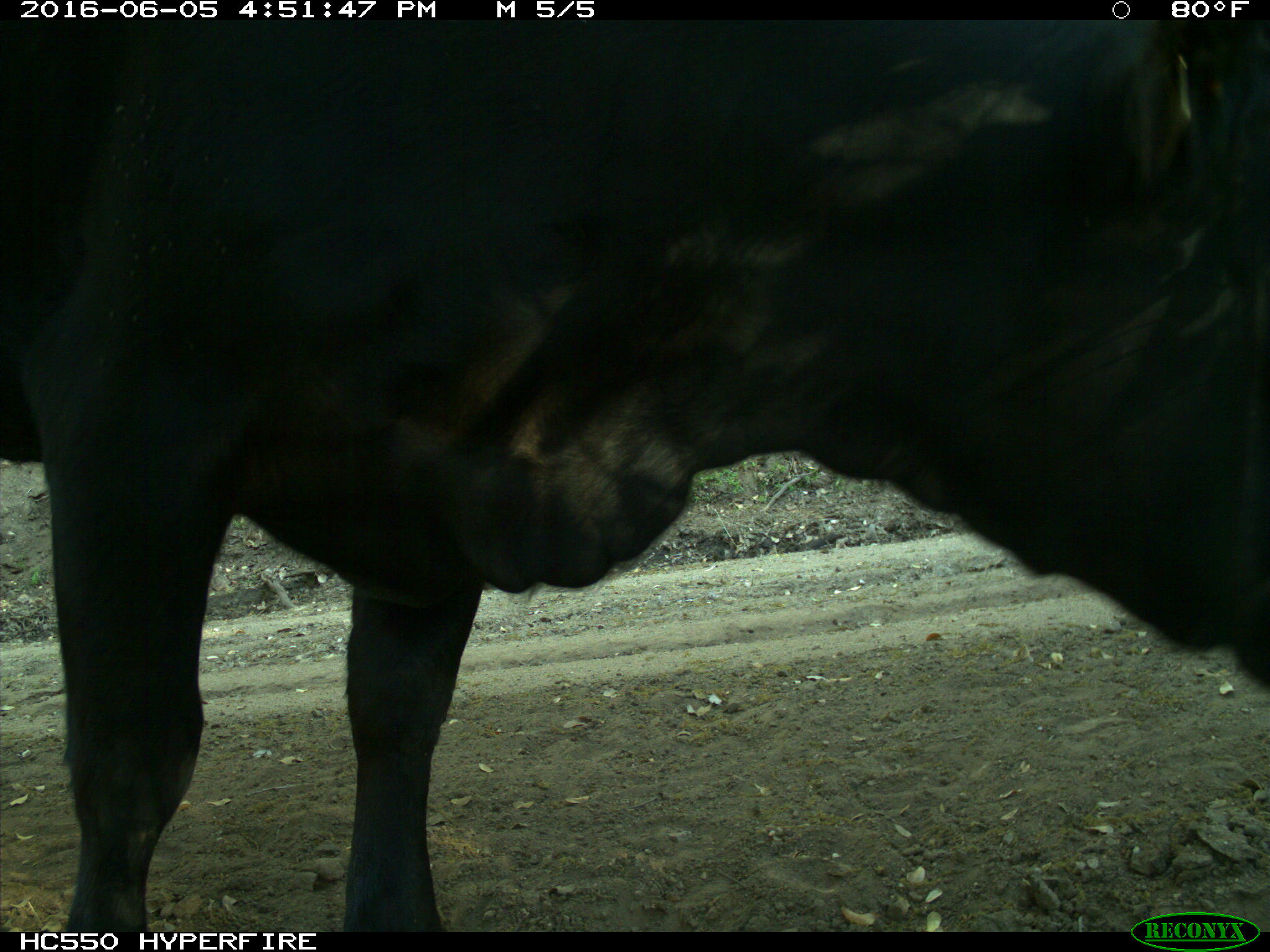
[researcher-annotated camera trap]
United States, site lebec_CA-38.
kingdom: Animalia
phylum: Chordata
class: Mammalia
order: Artiodactyla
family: Bovidae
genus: Bos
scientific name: Bos taurus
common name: domestic cow